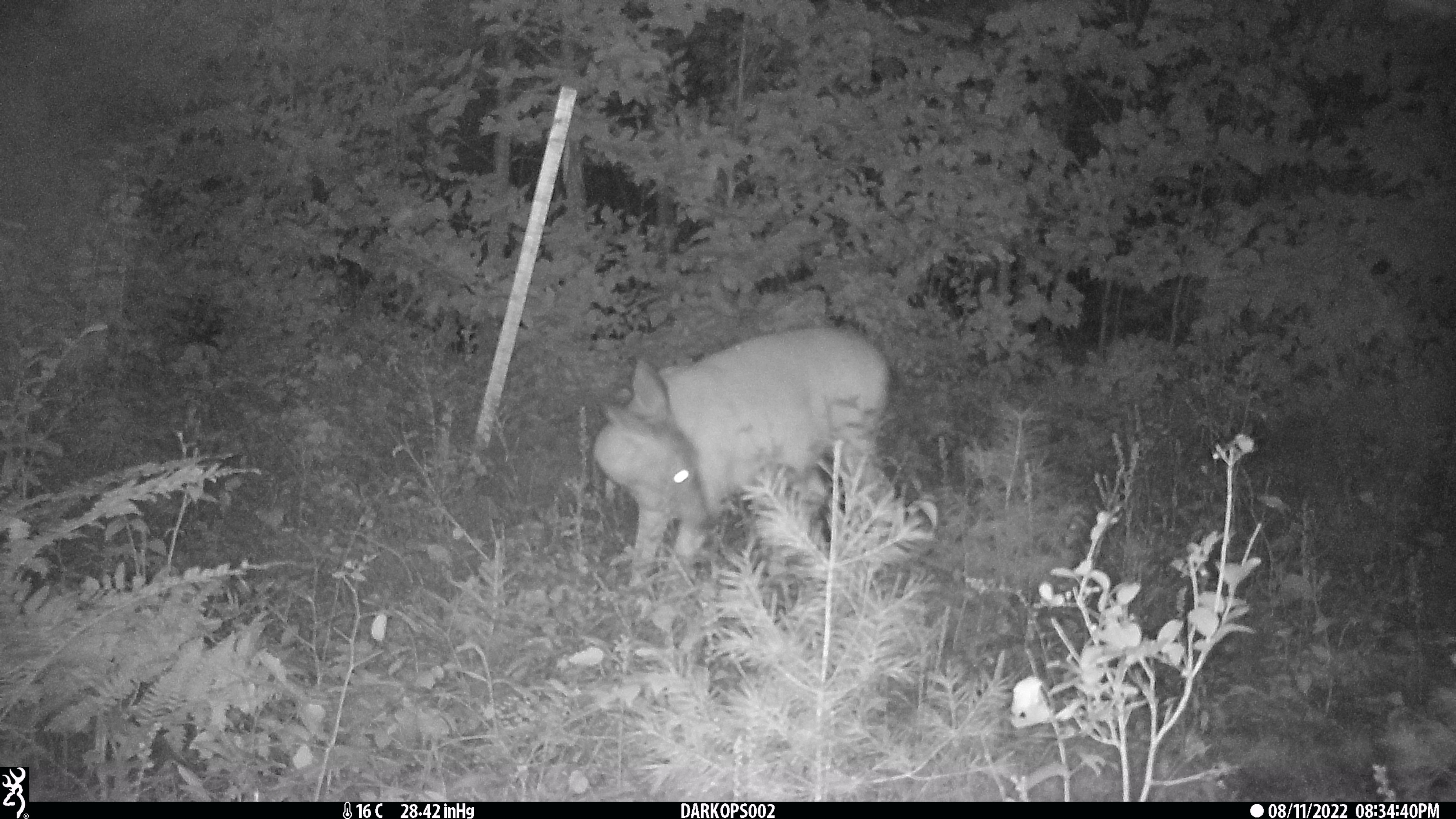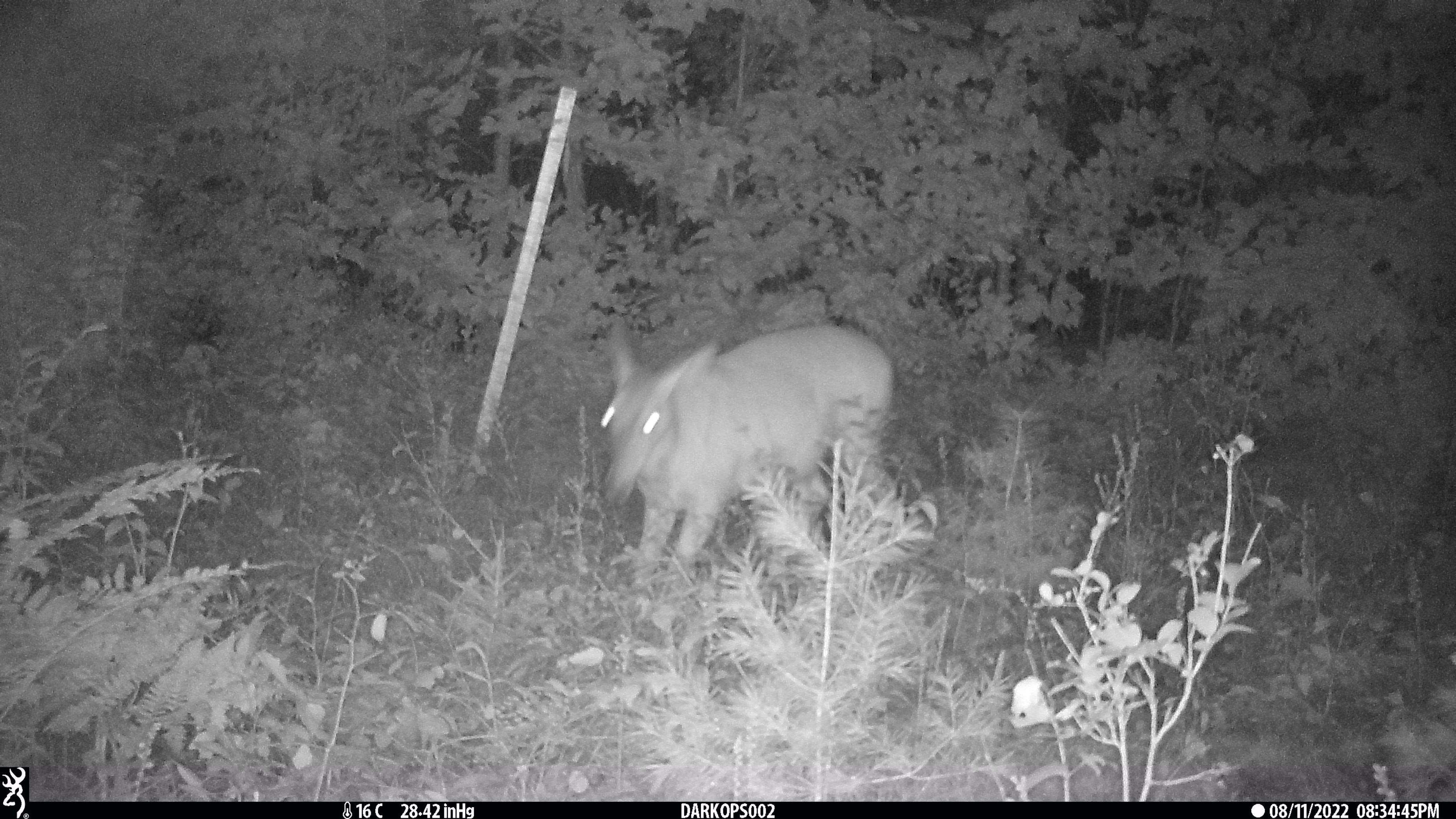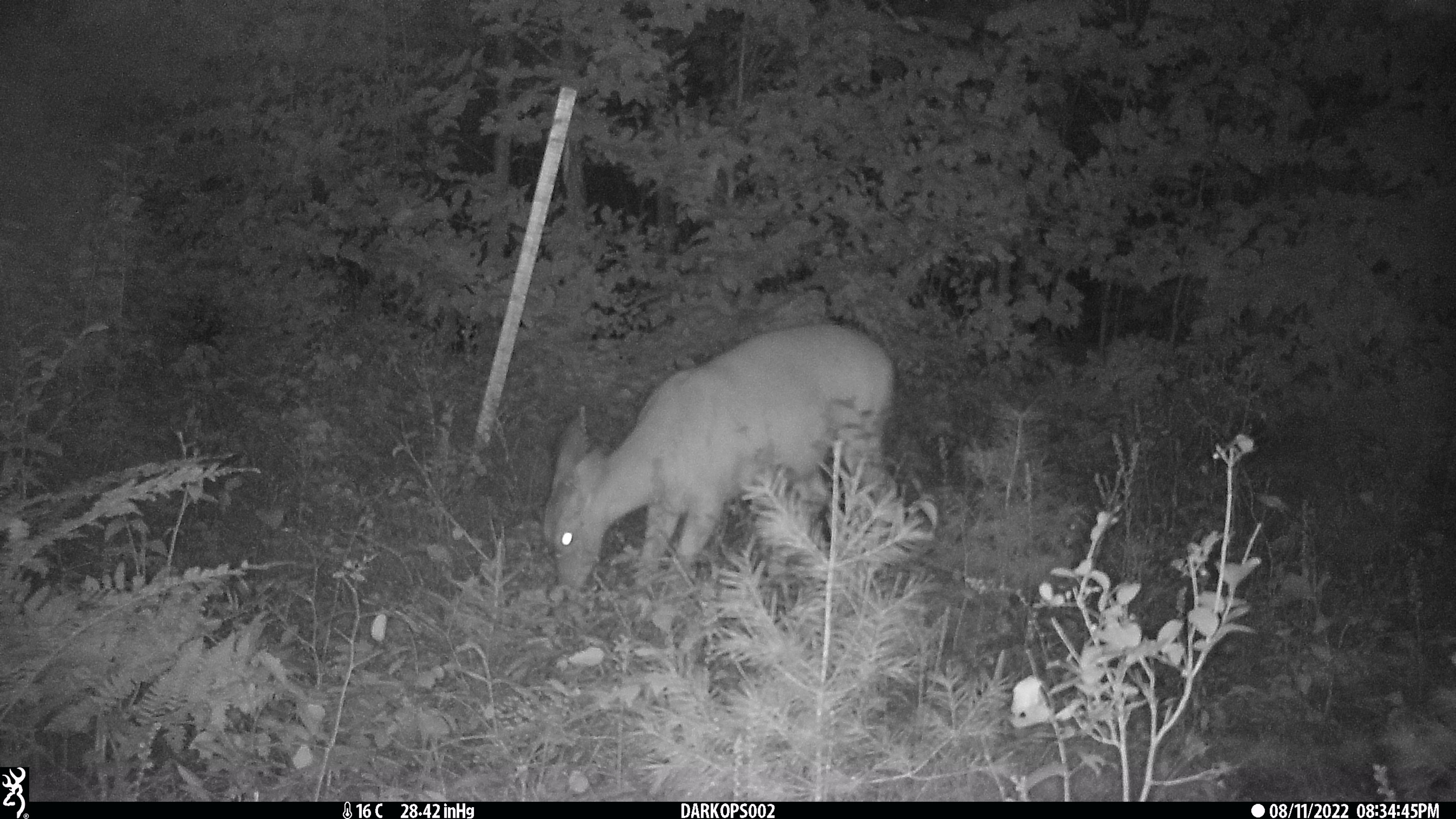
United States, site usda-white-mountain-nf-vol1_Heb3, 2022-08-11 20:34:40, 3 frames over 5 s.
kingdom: Animalia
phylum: Chordata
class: Mammalia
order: Artiodactyla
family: Cervidae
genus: Odocoileus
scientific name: Odocoileus virginianus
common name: white-tailed deer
White-tailed deer (Odocoileus virginianus).